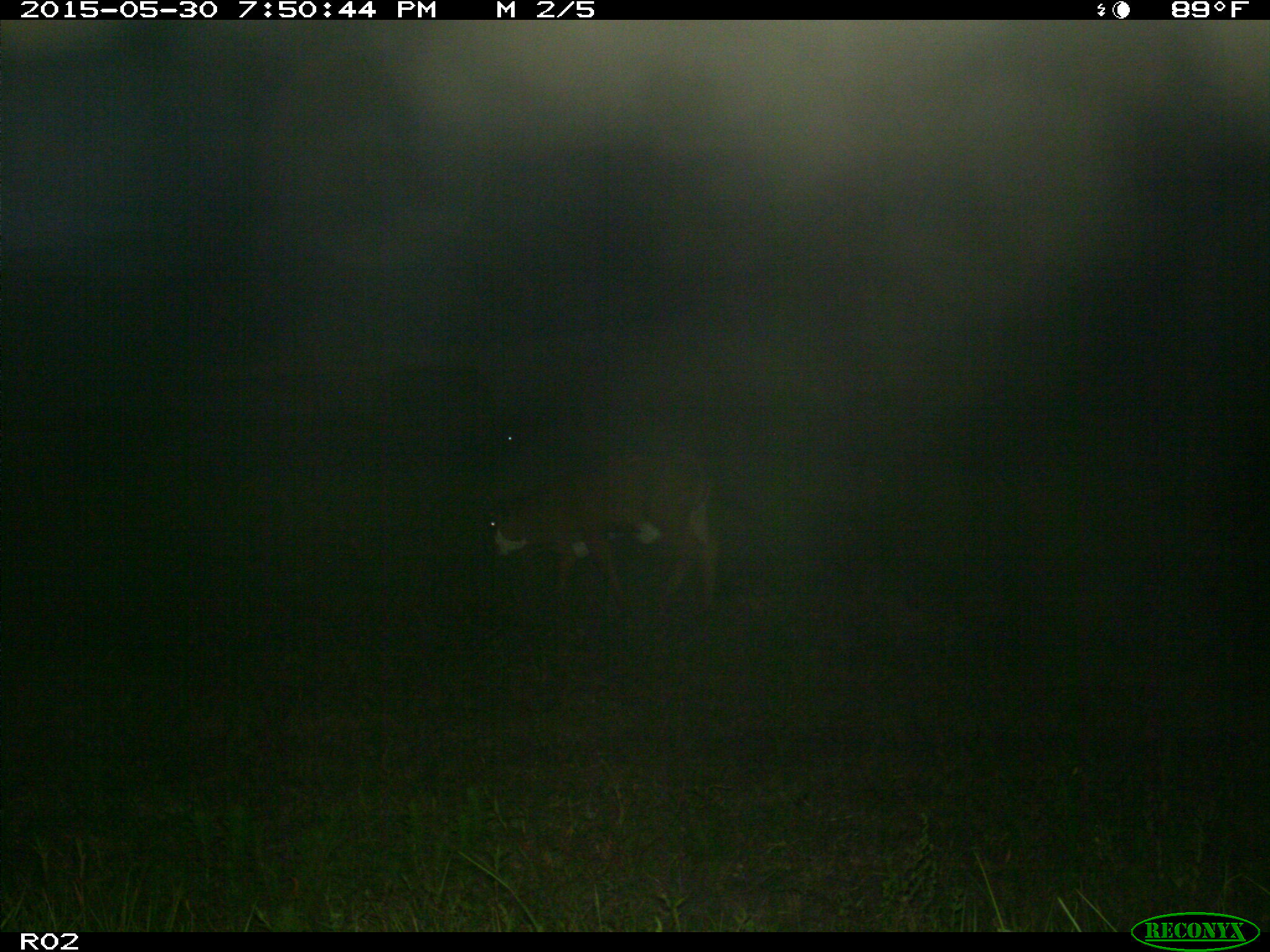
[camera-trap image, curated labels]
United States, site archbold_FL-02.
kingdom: Animalia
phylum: Chordata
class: Mammalia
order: Artiodactyla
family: Bovidae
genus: Bos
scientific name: Bos taurus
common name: domestic cow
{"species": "Bos taurus (domestic cow)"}